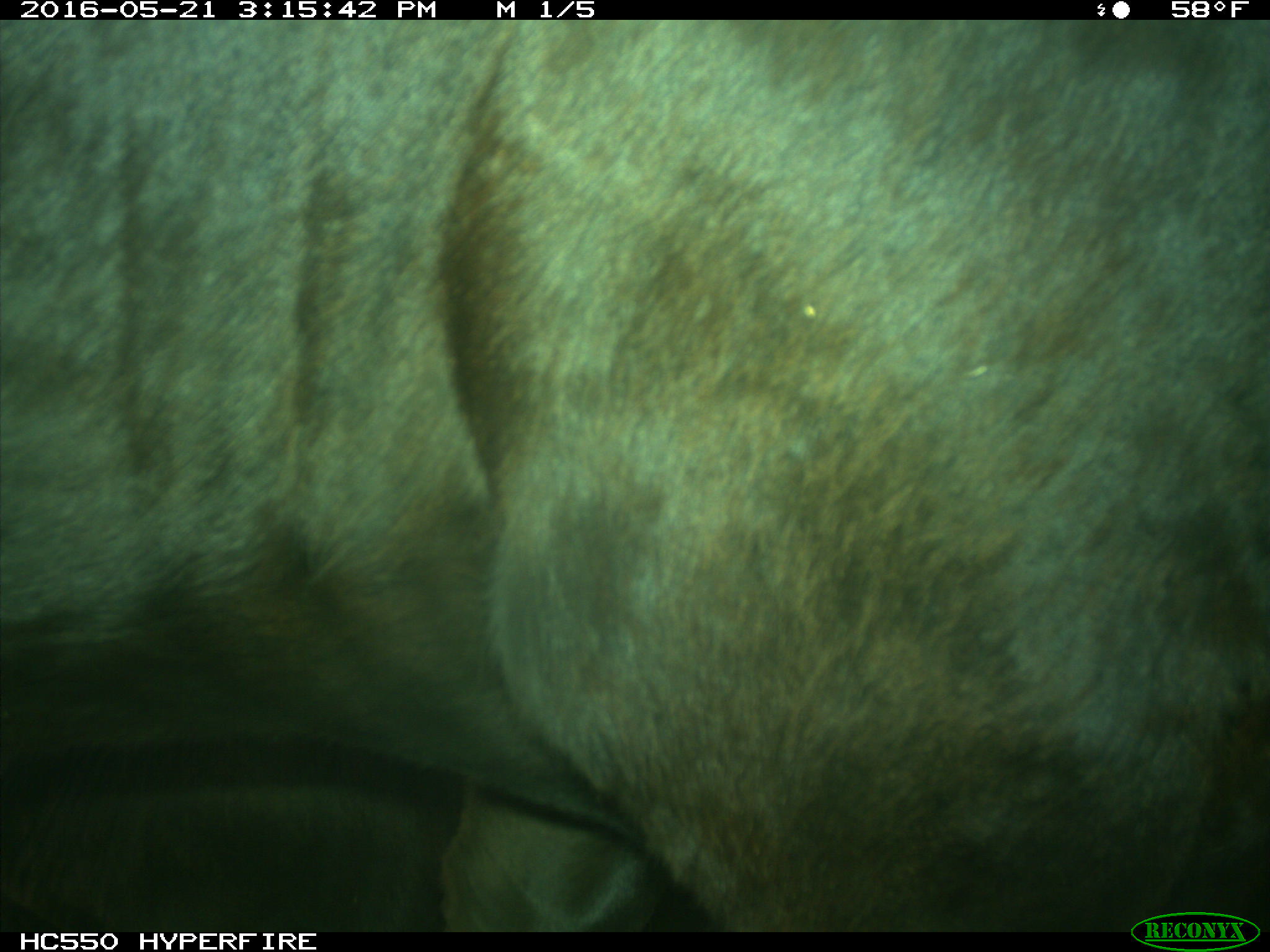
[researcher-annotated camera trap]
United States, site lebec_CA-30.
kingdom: Animalia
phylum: Chordata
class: Mammalia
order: Artiodactyla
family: Bovidae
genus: Bos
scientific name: Bos taurus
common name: domestic cow